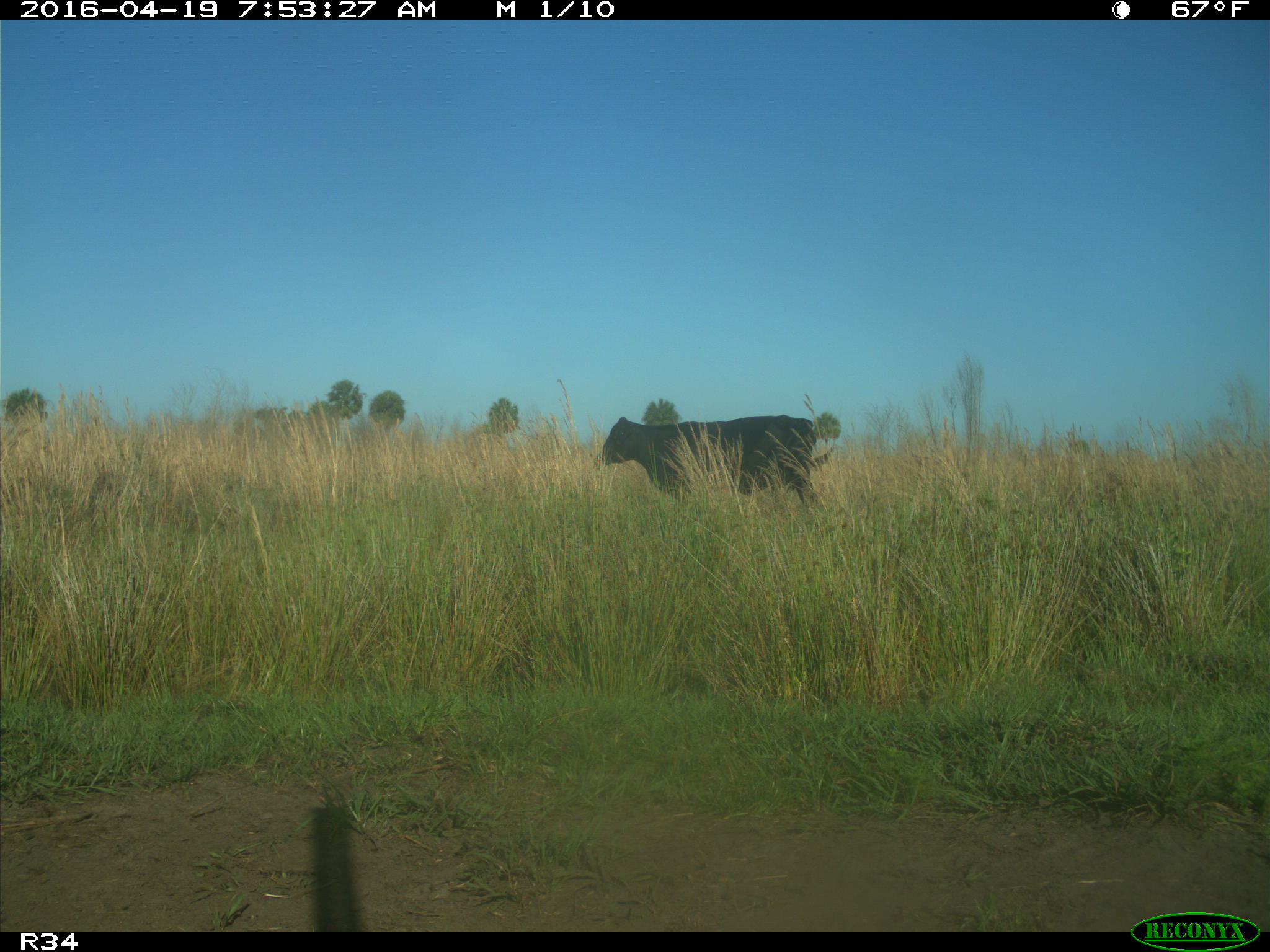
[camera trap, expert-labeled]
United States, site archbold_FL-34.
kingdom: Animalia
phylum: Chordata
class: Mammalia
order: Artiodactyla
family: Bovidae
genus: Bos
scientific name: Bos taurus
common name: domestic cow